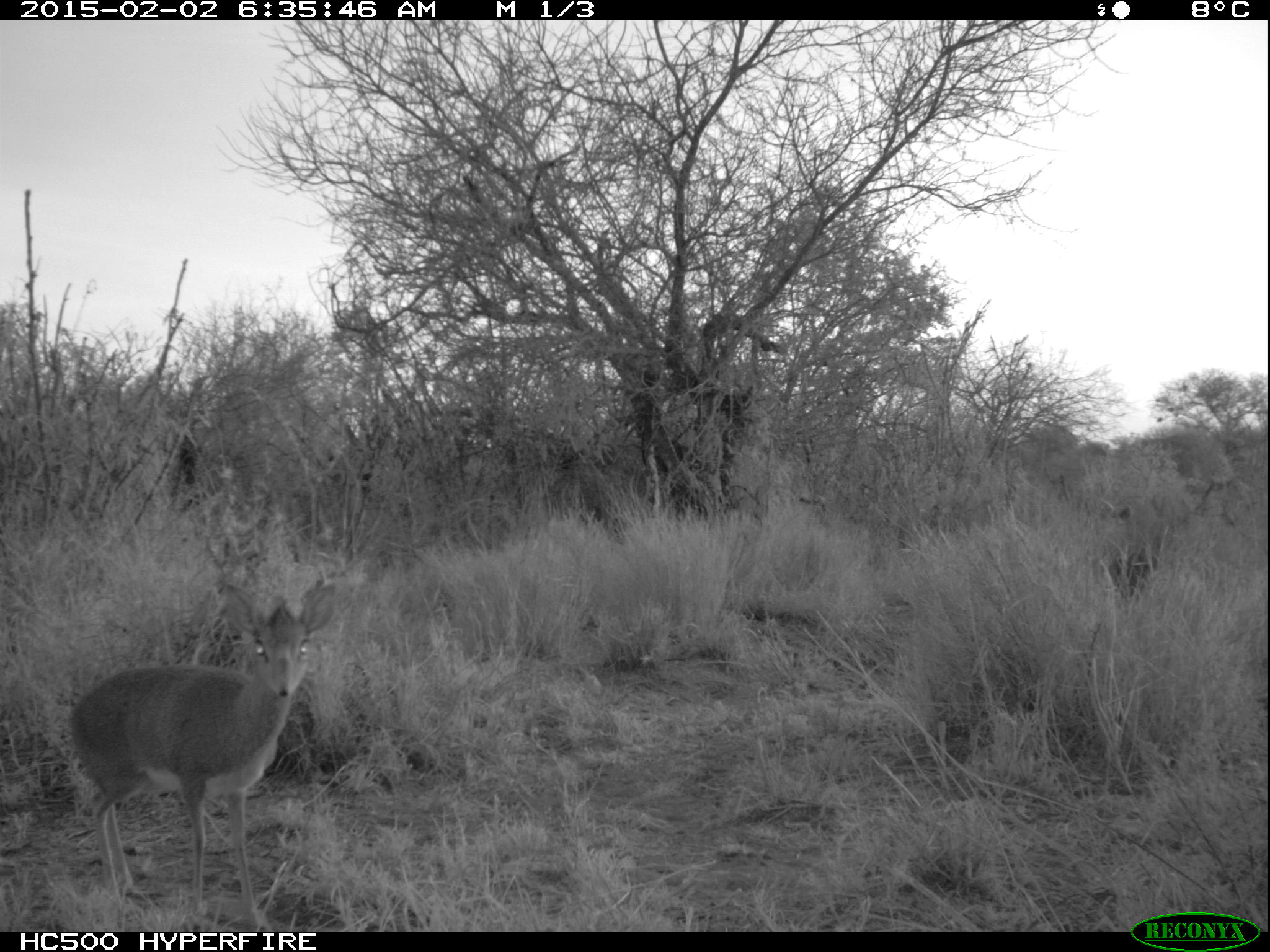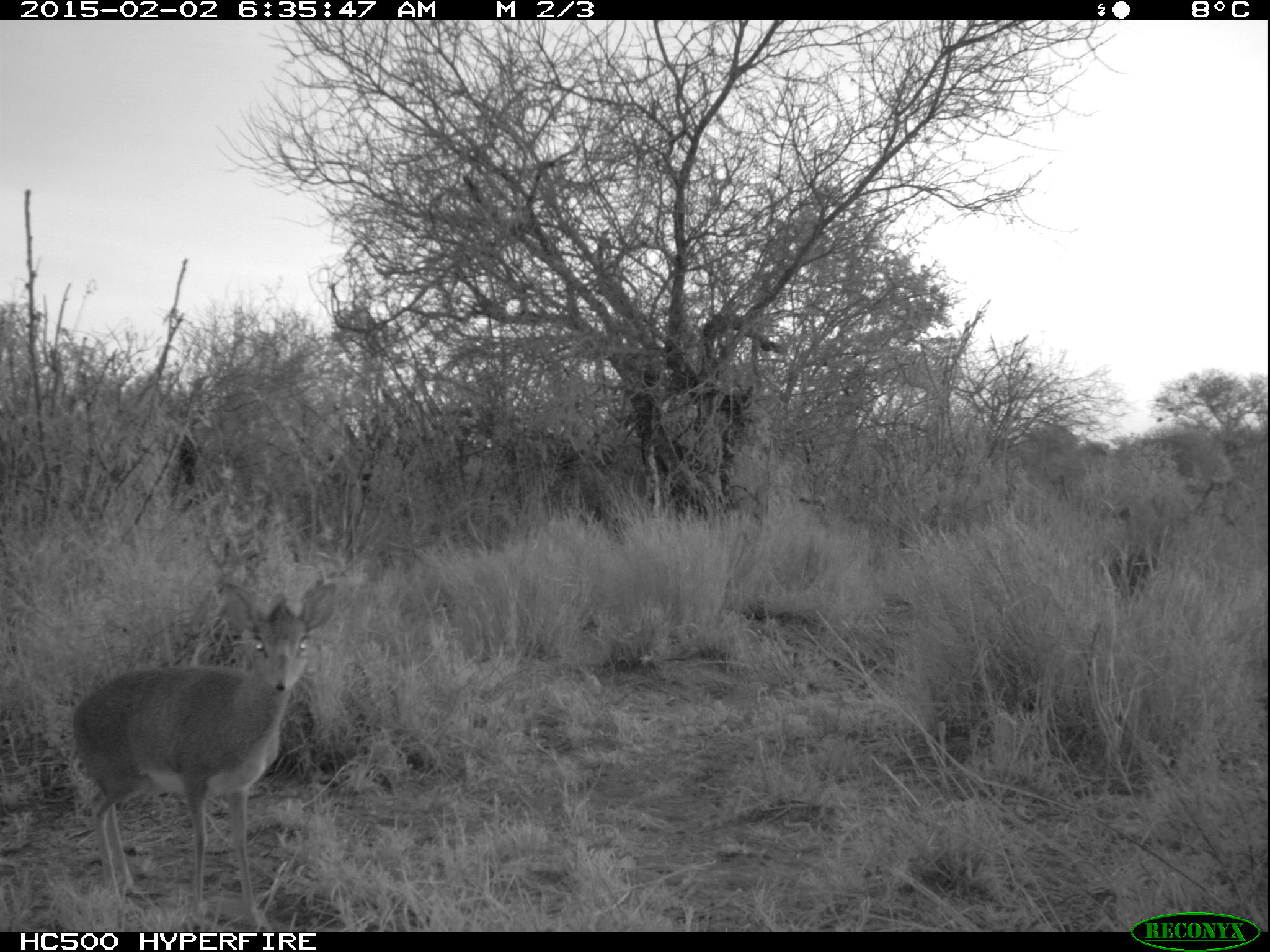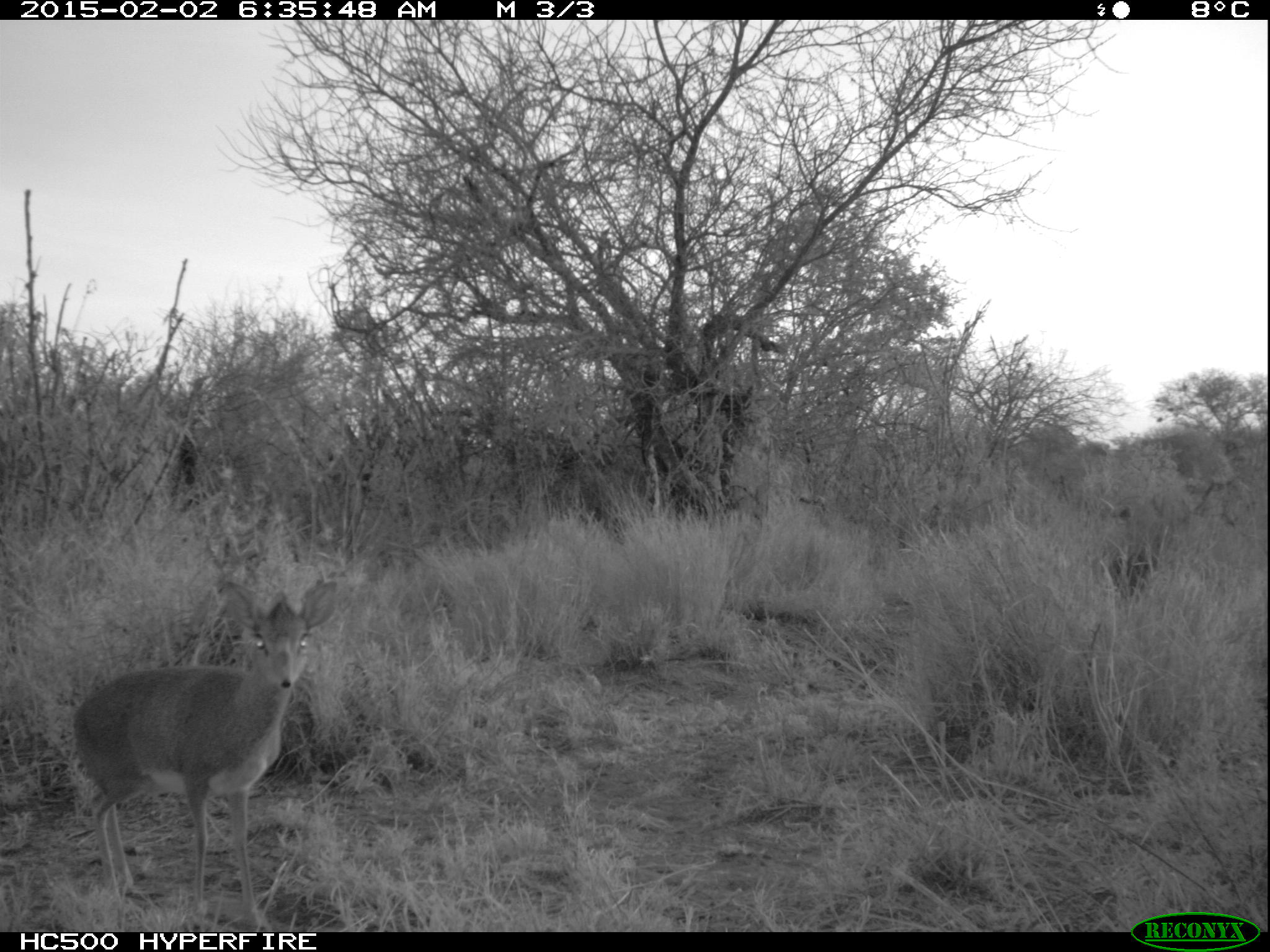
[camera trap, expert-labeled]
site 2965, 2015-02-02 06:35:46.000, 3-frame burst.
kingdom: Animalia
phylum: Chordata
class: Mammalia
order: Artiodactyla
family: Bovidae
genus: Madoqua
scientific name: Madoqua guentheri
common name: günther's dik-dik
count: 1